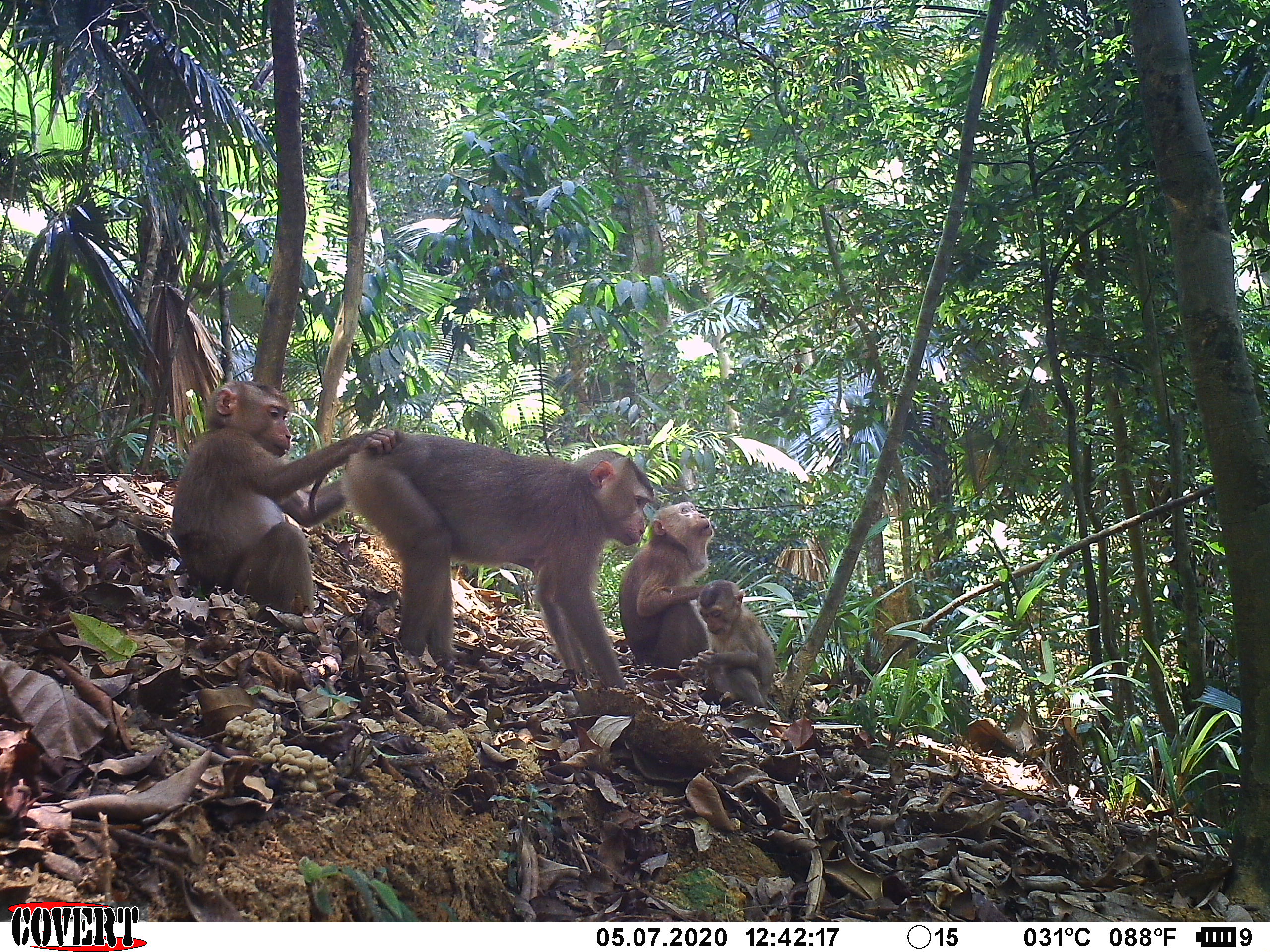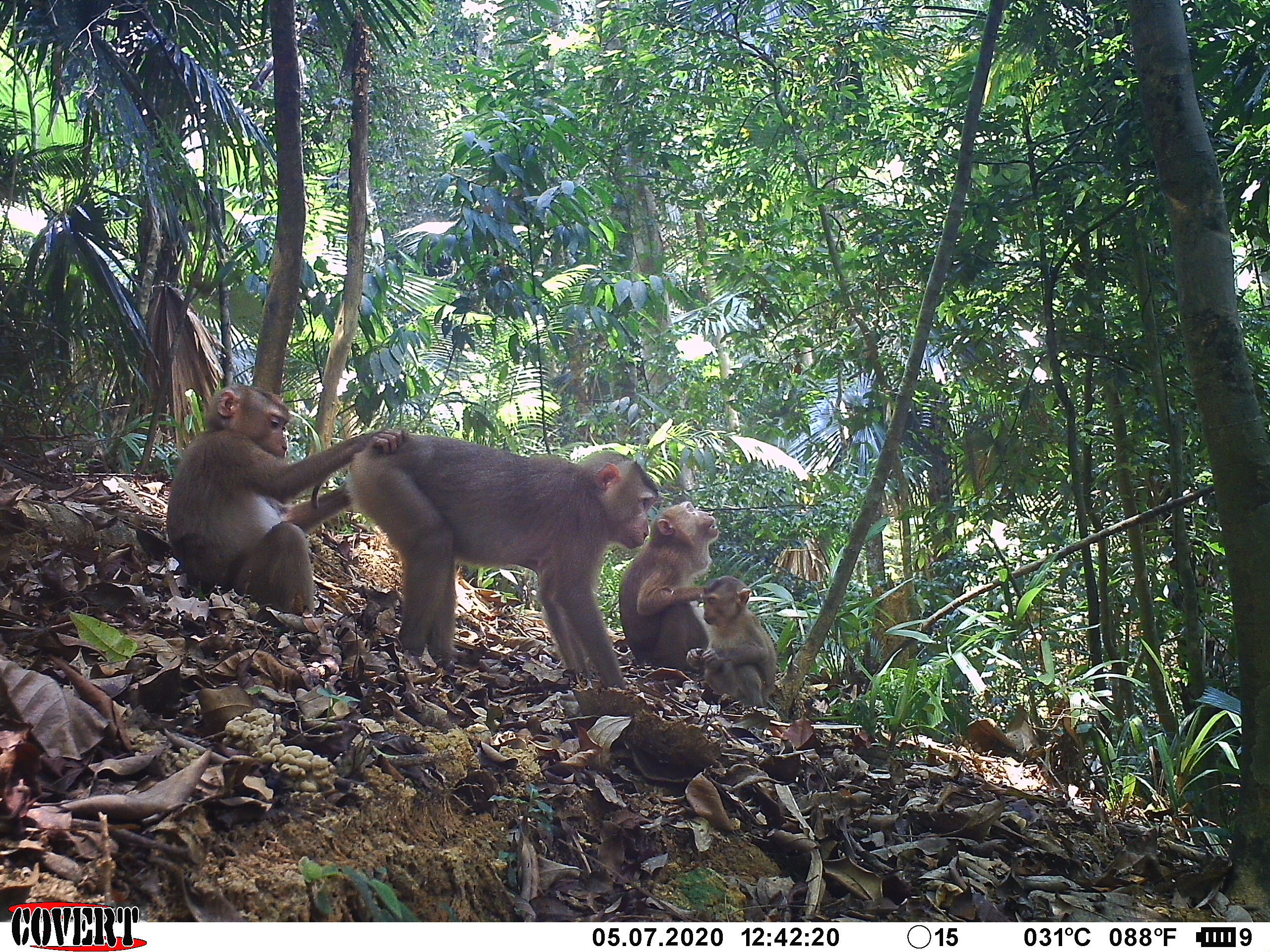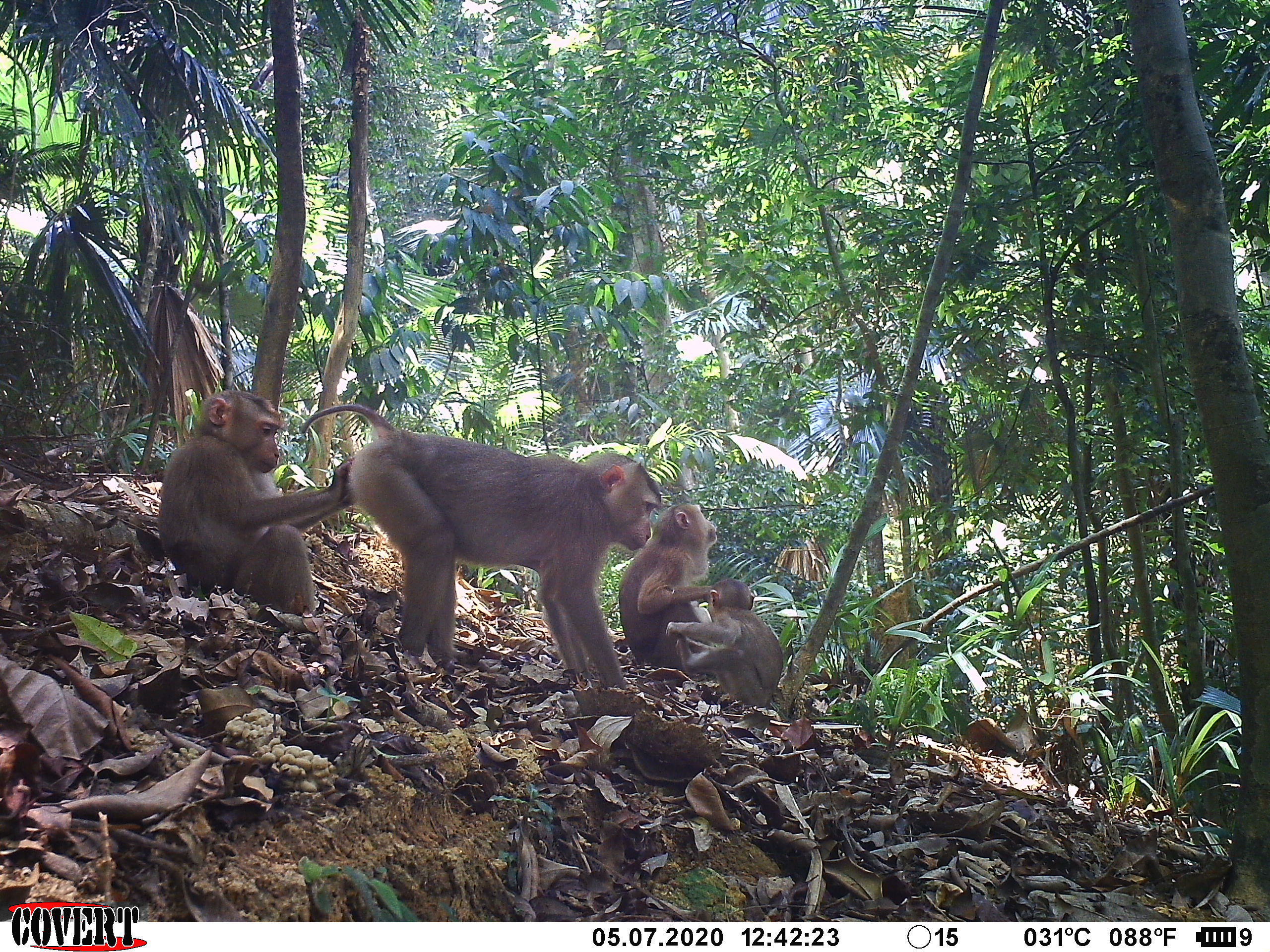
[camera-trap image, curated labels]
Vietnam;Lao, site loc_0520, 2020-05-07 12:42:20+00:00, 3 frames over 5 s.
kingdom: Animalia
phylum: Chordata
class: Mammalia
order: Primates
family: Cercopithecidae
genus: Macaca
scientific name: Macaca nemestrina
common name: pig-tailed macaque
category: pig tailed macaque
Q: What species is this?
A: Pig tailed macaque (pig-tailed macaque) (Macaca nemestrina).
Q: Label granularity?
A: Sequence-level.